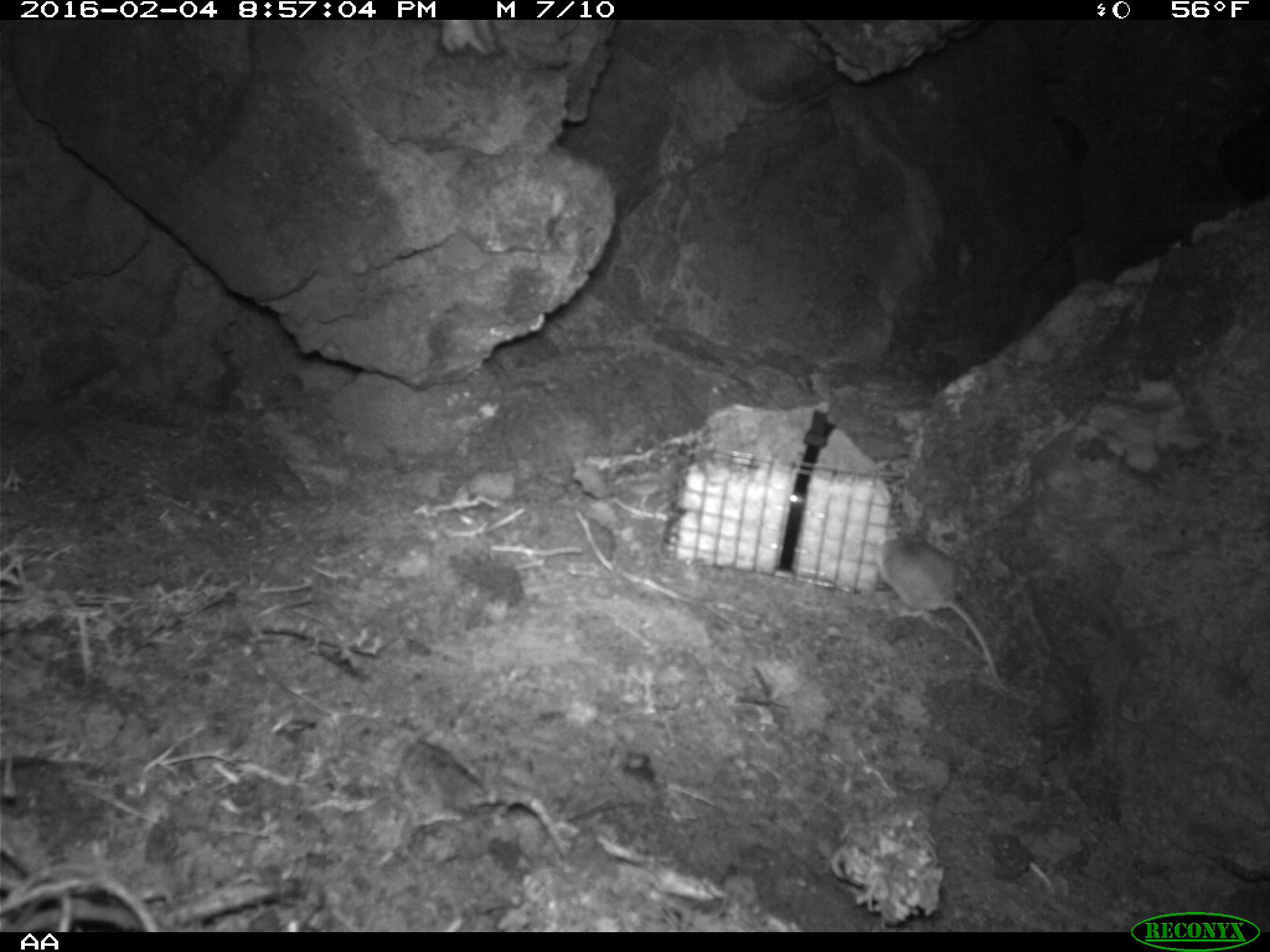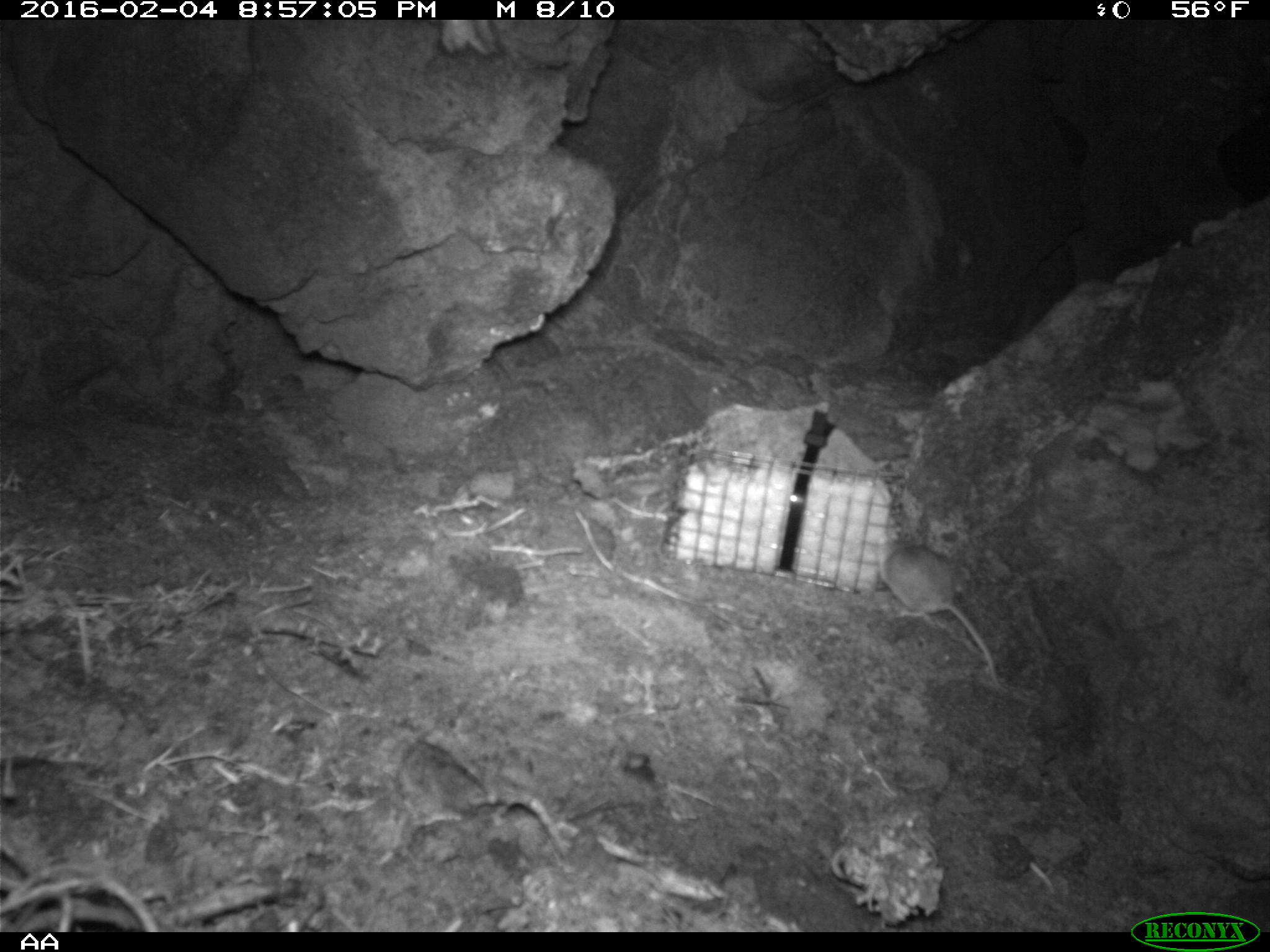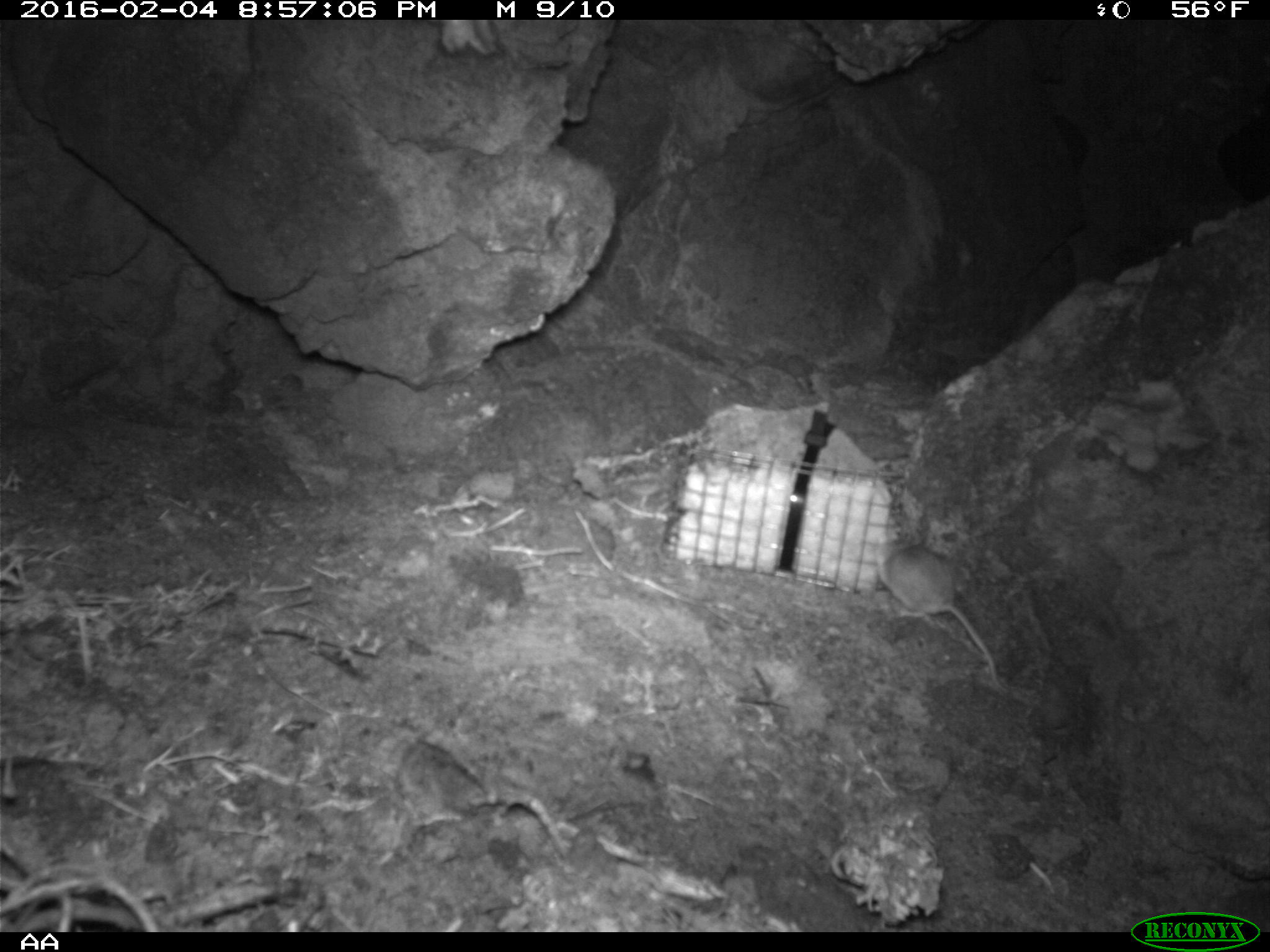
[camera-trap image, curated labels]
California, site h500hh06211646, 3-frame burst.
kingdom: Animalia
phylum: Chordata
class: Mammalia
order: Rodentia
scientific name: Rodentia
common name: rodent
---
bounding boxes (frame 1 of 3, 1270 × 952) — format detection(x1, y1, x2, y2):
rodent: detection(877, 529, 1008, 692)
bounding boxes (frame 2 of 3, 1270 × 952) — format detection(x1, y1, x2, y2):
rodent: detection(875, 536, 1010, 695)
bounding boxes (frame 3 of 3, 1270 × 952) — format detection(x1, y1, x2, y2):
rodent: detection(876, 536, 999, 687)